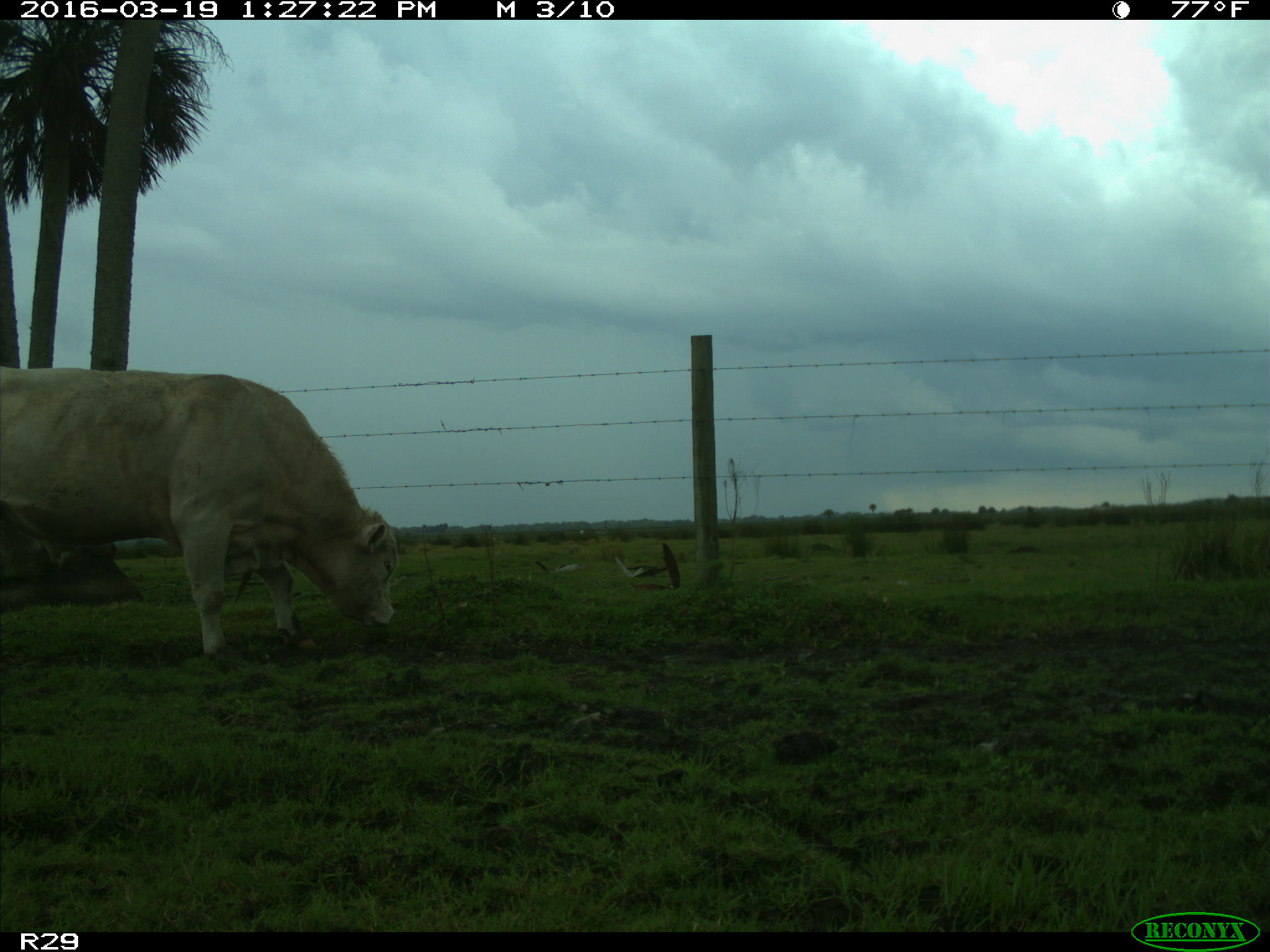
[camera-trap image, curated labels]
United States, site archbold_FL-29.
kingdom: Animalia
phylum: Chordata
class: Mammalia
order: Artiodactyla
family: Bovidae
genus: Bos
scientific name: Bos taurus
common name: domestic cow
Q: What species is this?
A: Bos taurus (domestic cow).